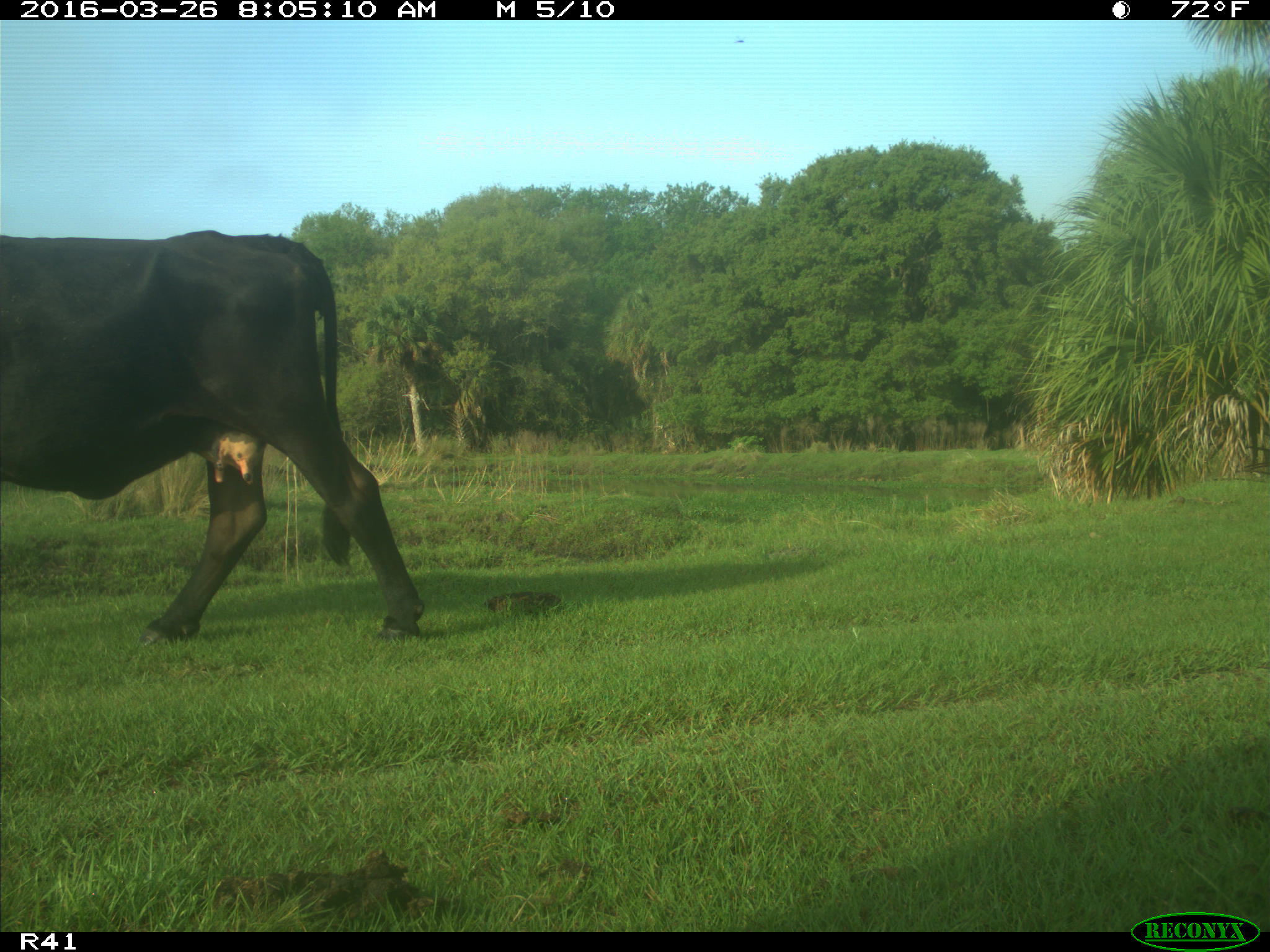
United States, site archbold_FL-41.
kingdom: Animalia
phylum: Chordata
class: Mammalia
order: Artiodactyla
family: Bovidae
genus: Bos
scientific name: Bos taurus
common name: domestic cow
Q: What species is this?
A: Bos taurus (domestic cow).